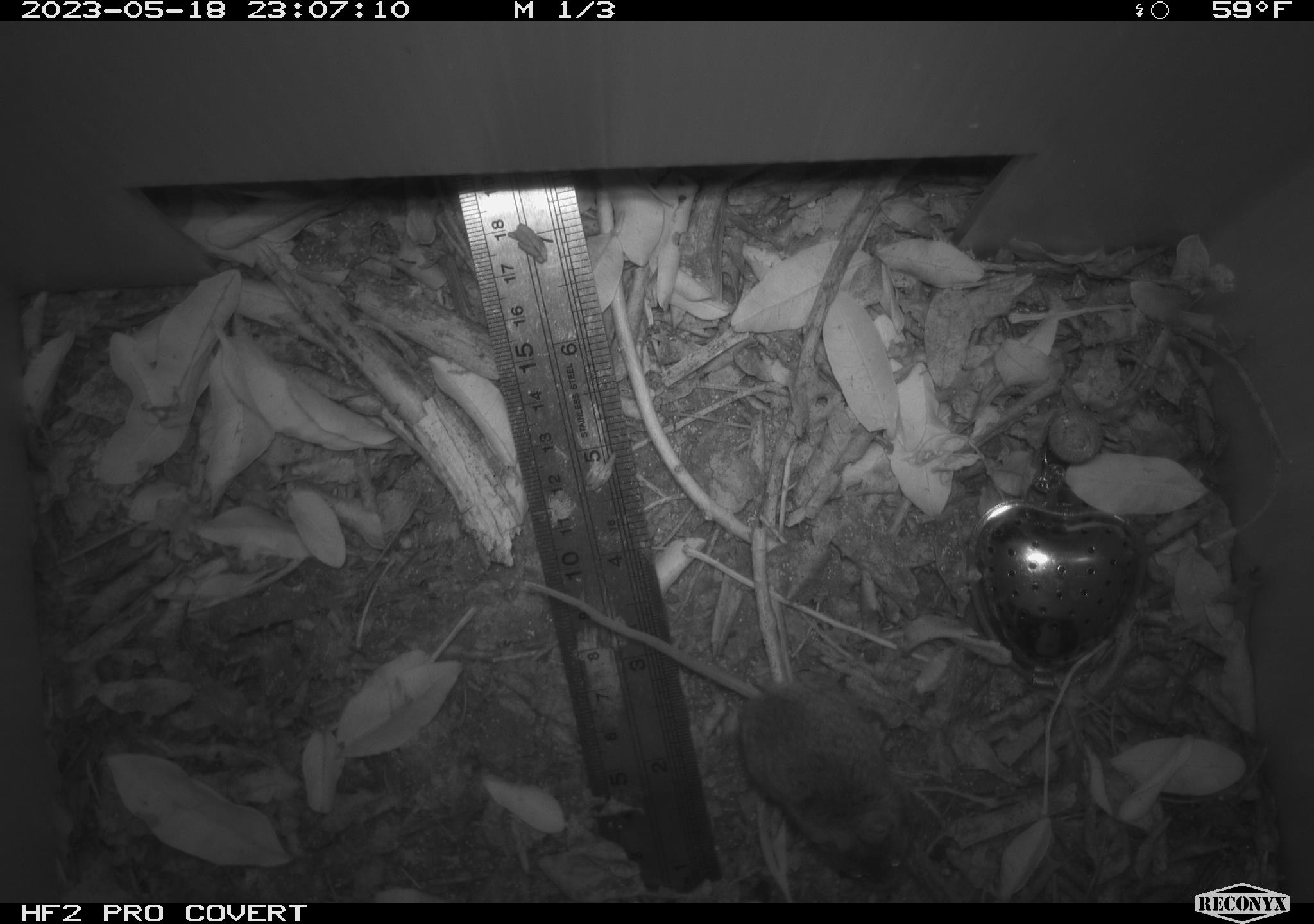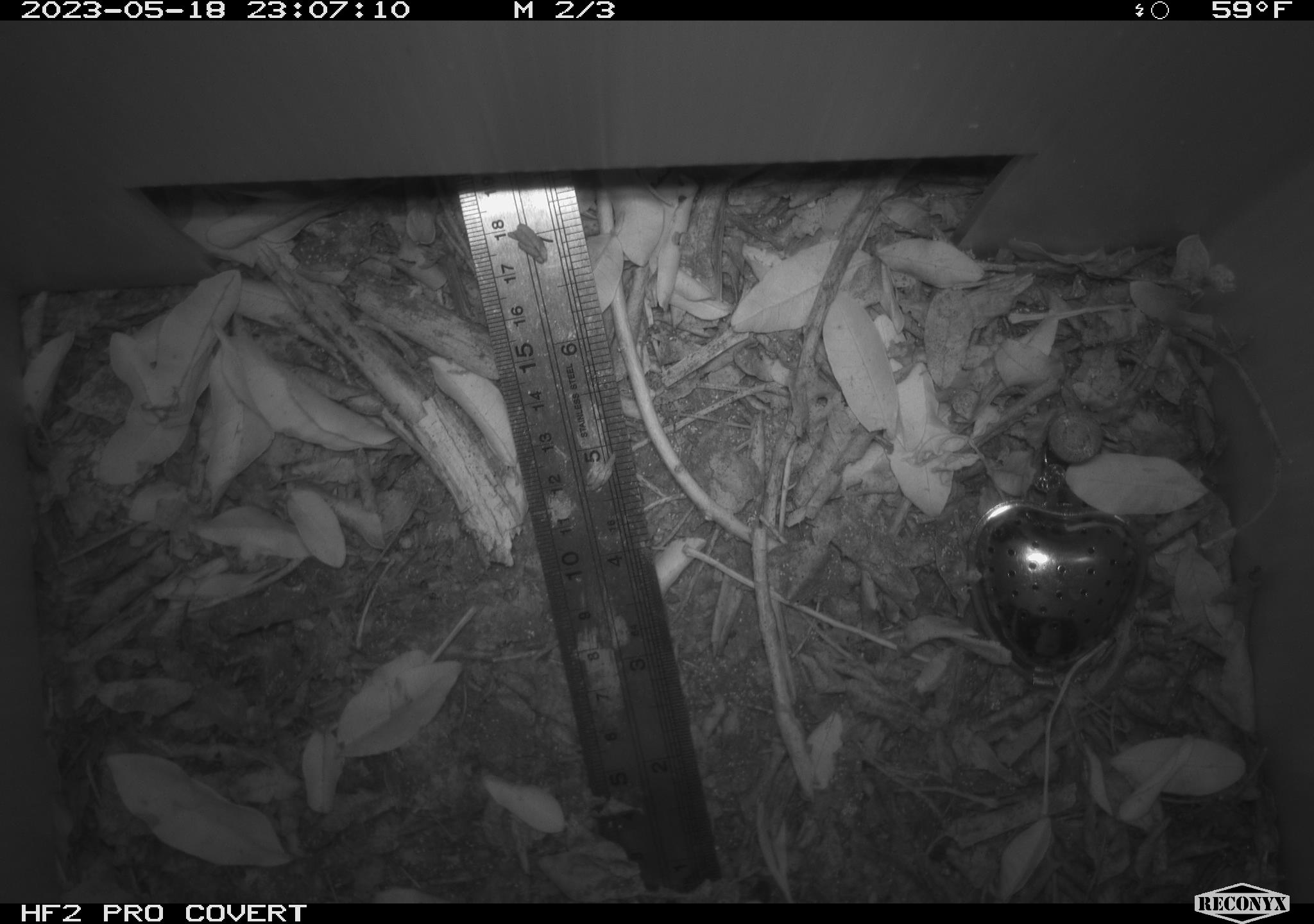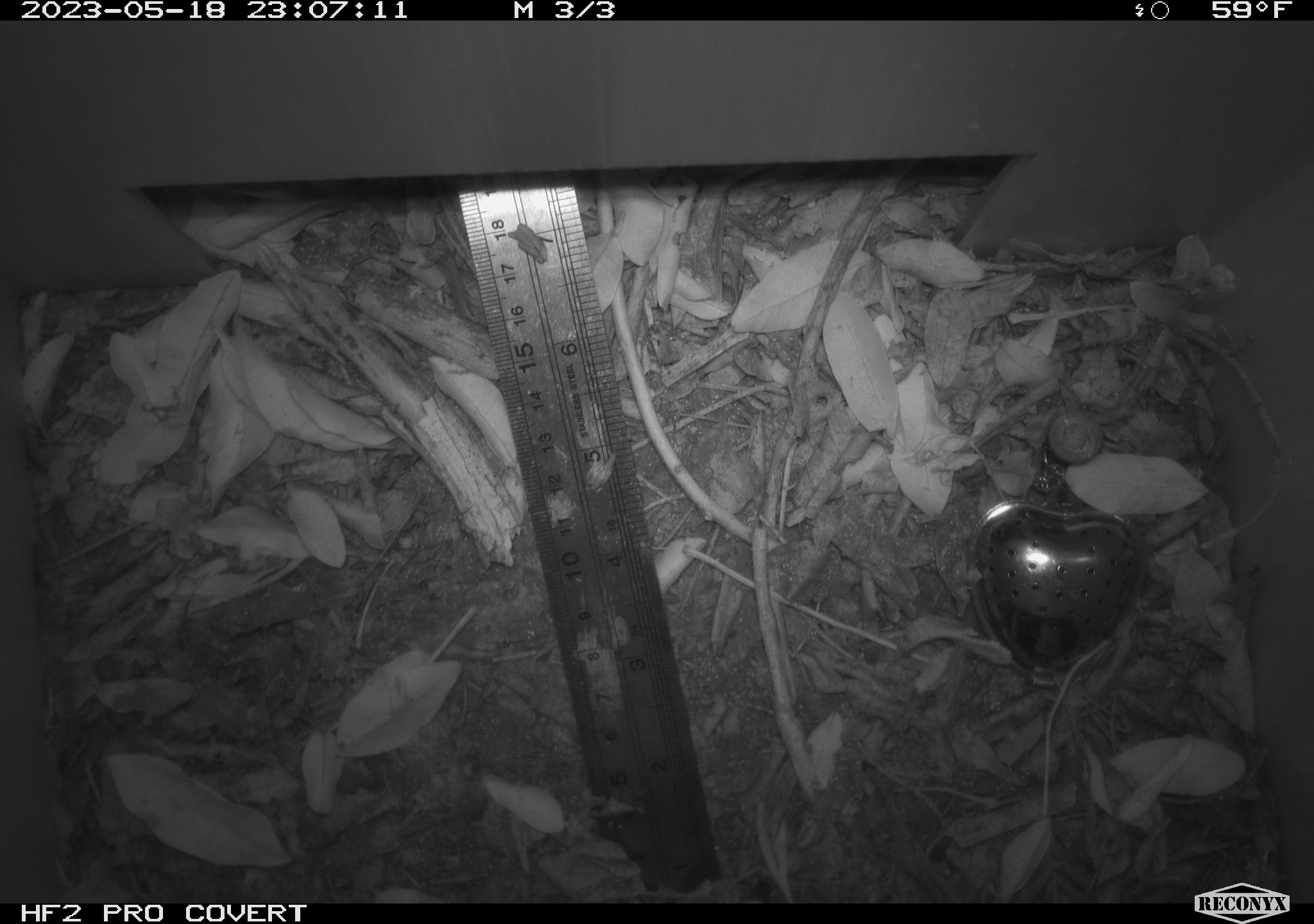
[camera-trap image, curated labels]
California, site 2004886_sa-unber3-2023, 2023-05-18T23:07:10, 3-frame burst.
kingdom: Animalia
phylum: Chordata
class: Mammalia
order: Rodentia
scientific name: Rodentia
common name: mouse species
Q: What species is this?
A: Mouse species (Rodentia).